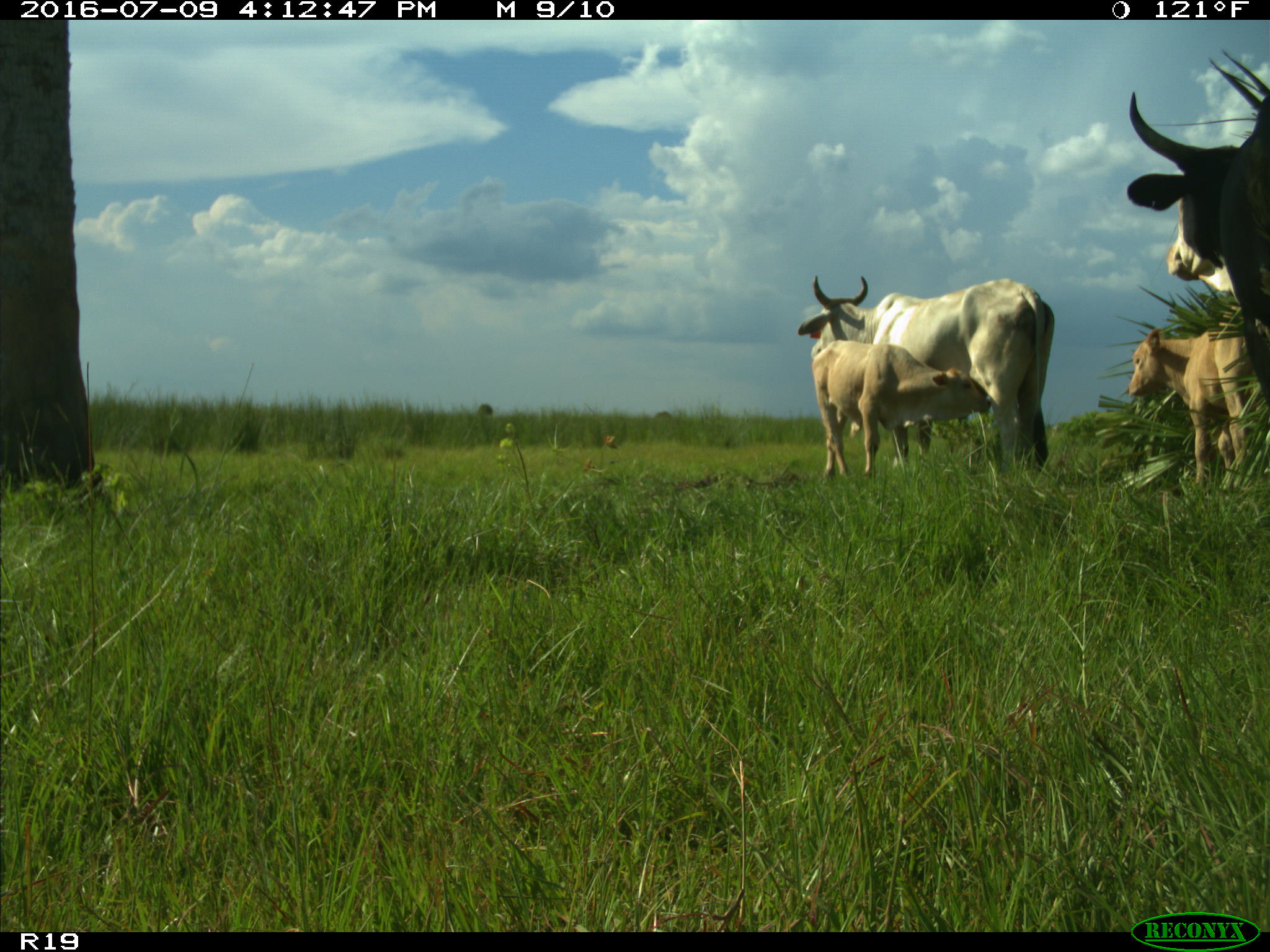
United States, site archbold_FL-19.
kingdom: Animalia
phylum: Chordata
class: Mammalia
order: Artiodactyla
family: Bovidae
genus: Bos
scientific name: Bos taurus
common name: domestic cow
Bos taurus (domestic cow).